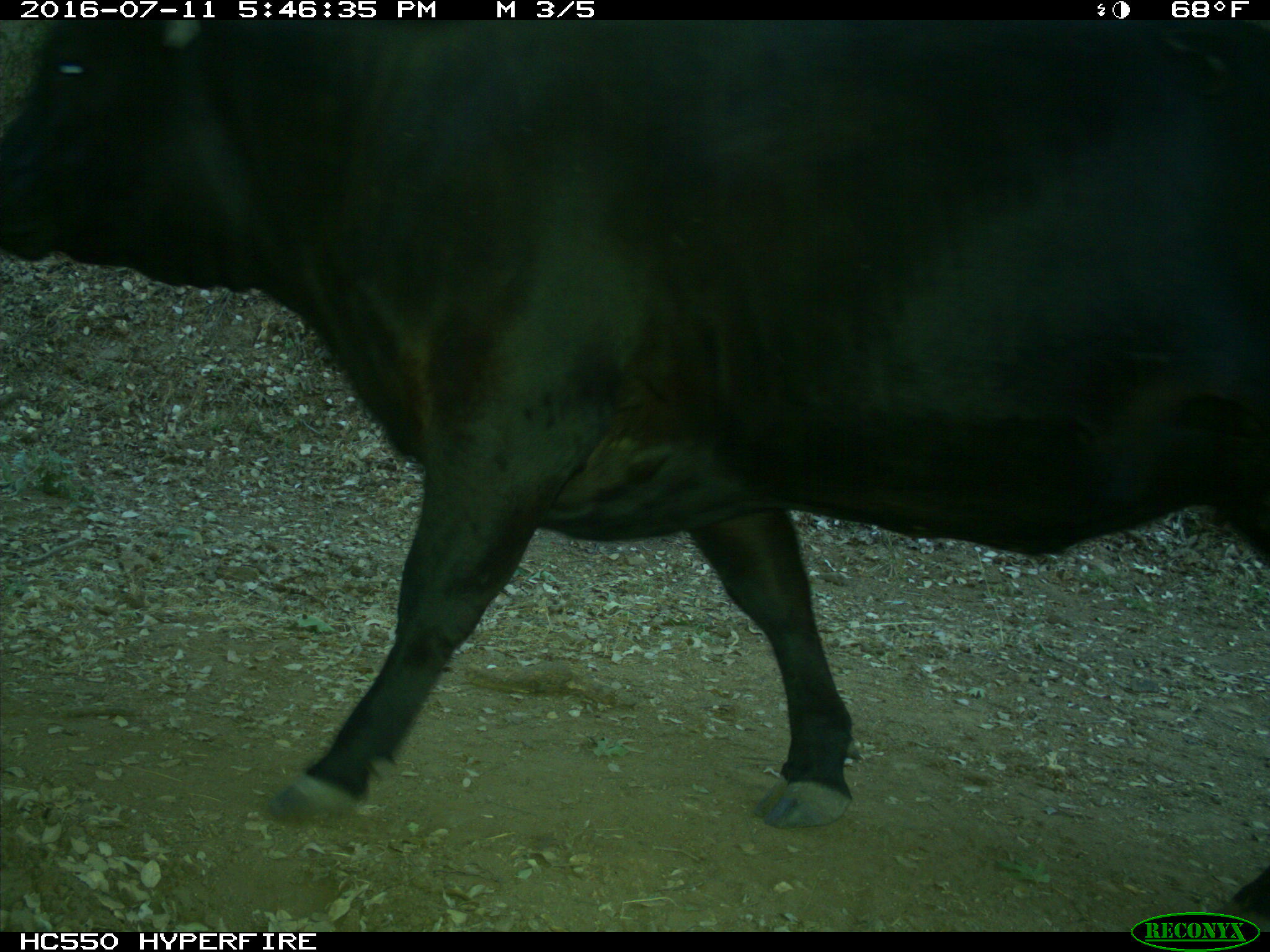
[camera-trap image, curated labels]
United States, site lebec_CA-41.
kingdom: Animalia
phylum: Chordata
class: Mammalia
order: Artiodactyla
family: Bovidae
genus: Bos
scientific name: Bos taurus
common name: domestic cow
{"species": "Bos taurus (domestic cow)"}